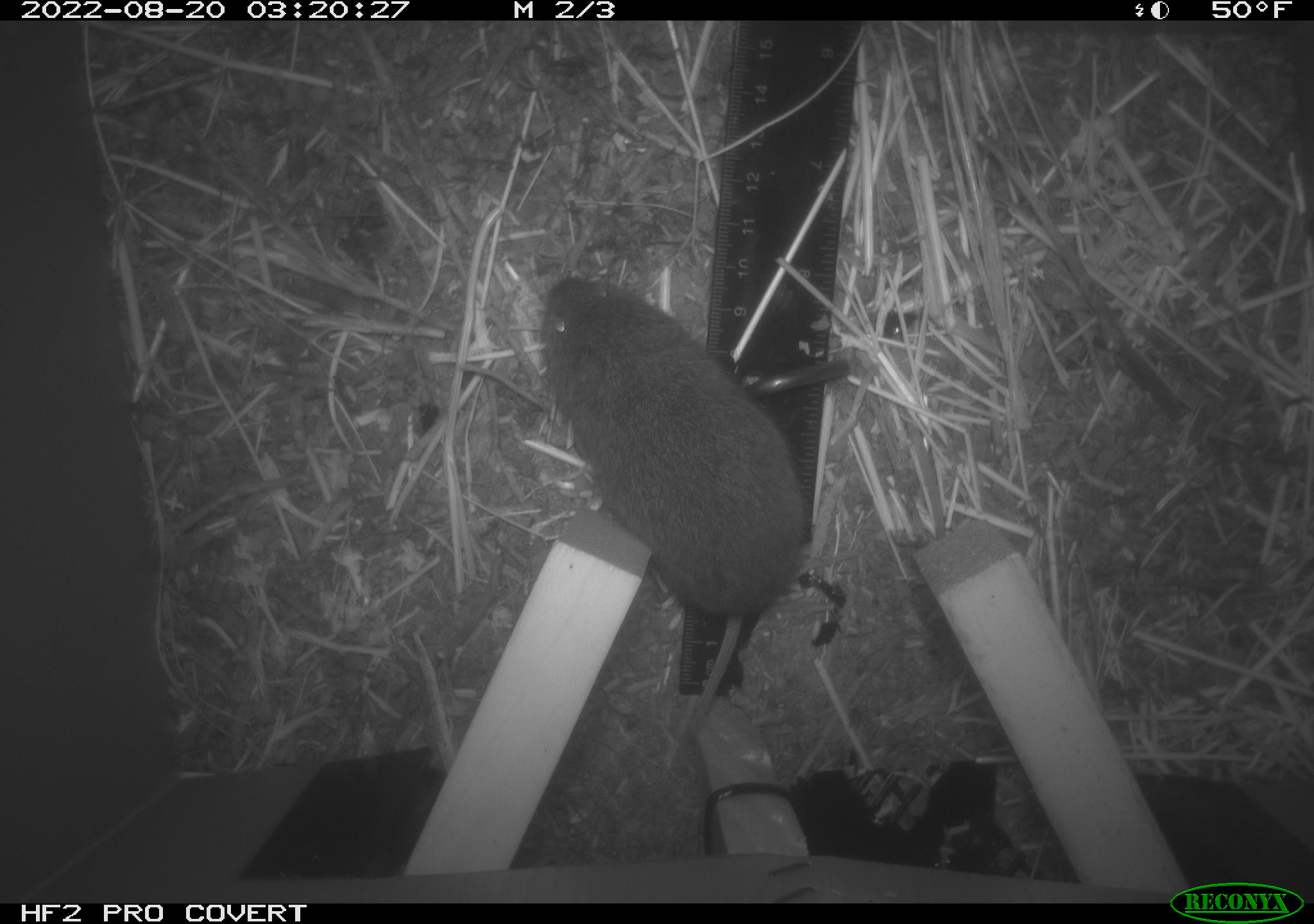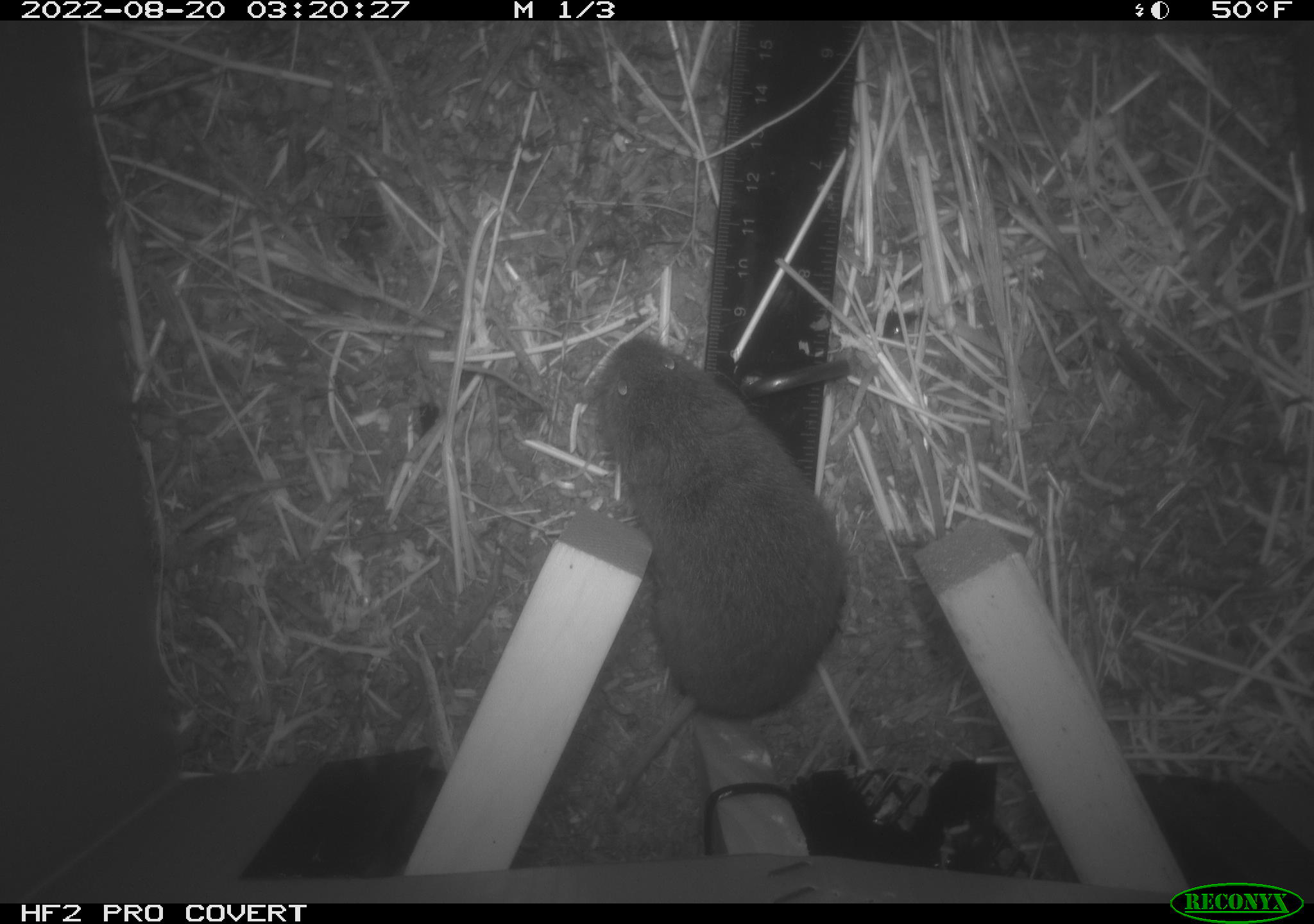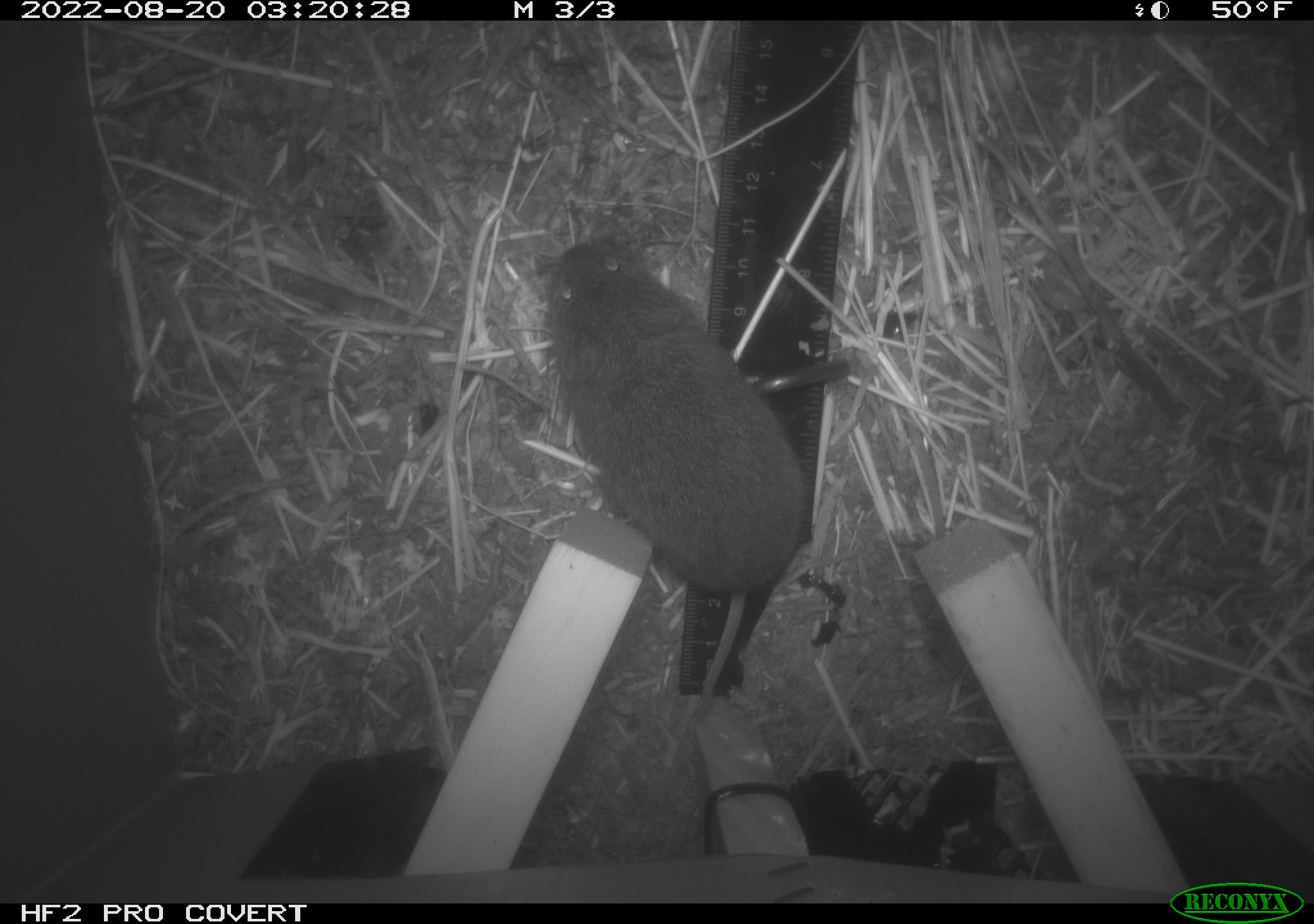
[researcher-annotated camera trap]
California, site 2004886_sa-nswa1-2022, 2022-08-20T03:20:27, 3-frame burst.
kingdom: Animalia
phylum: Chordata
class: Mammalia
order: Rodentia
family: Cricetidae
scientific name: Cricetidae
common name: hamsters, voles, lemmings, and allies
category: cricetidae family